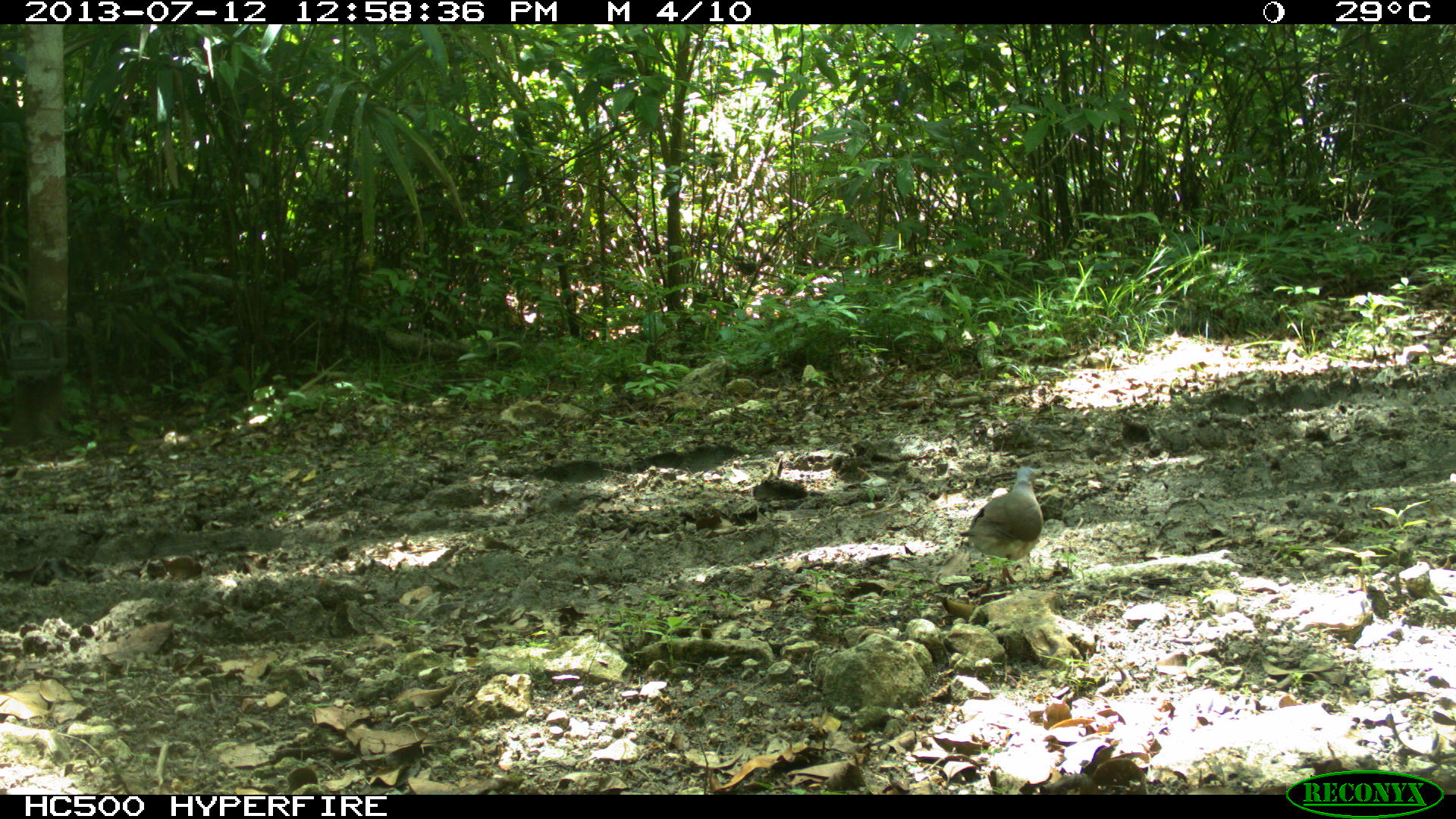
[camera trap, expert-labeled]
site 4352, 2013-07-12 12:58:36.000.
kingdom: Animalia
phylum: Chordata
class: Aves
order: Columbiformes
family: Columbidae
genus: Leptotila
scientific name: Leptotila plumbeiceps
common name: gray-headed dove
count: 1